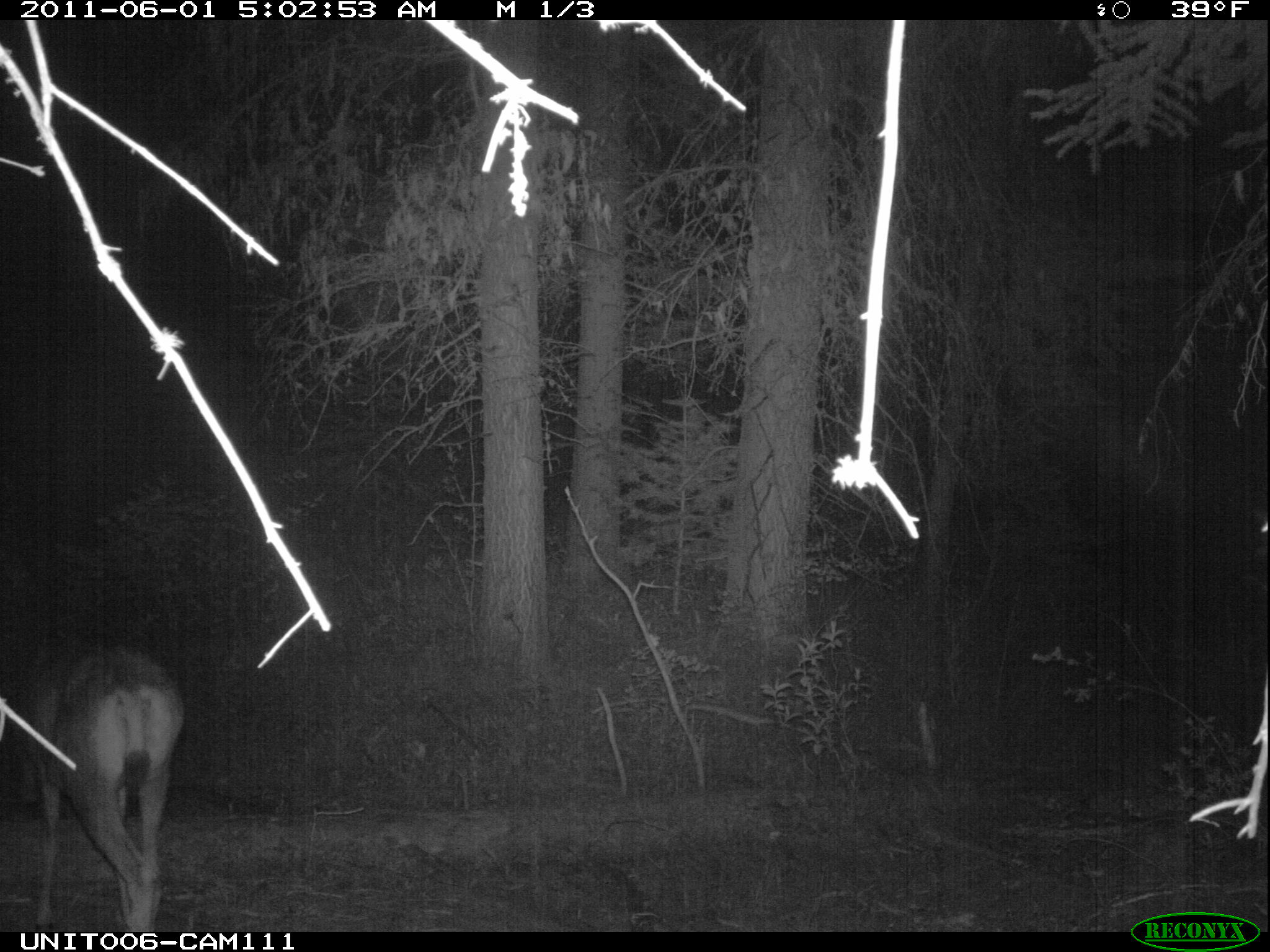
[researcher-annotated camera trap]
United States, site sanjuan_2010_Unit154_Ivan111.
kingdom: Animalia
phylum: Chordata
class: Mammalia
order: Artiodactyla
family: Cervidae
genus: Odocoileus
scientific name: Odocoileus hemionus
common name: mule deer